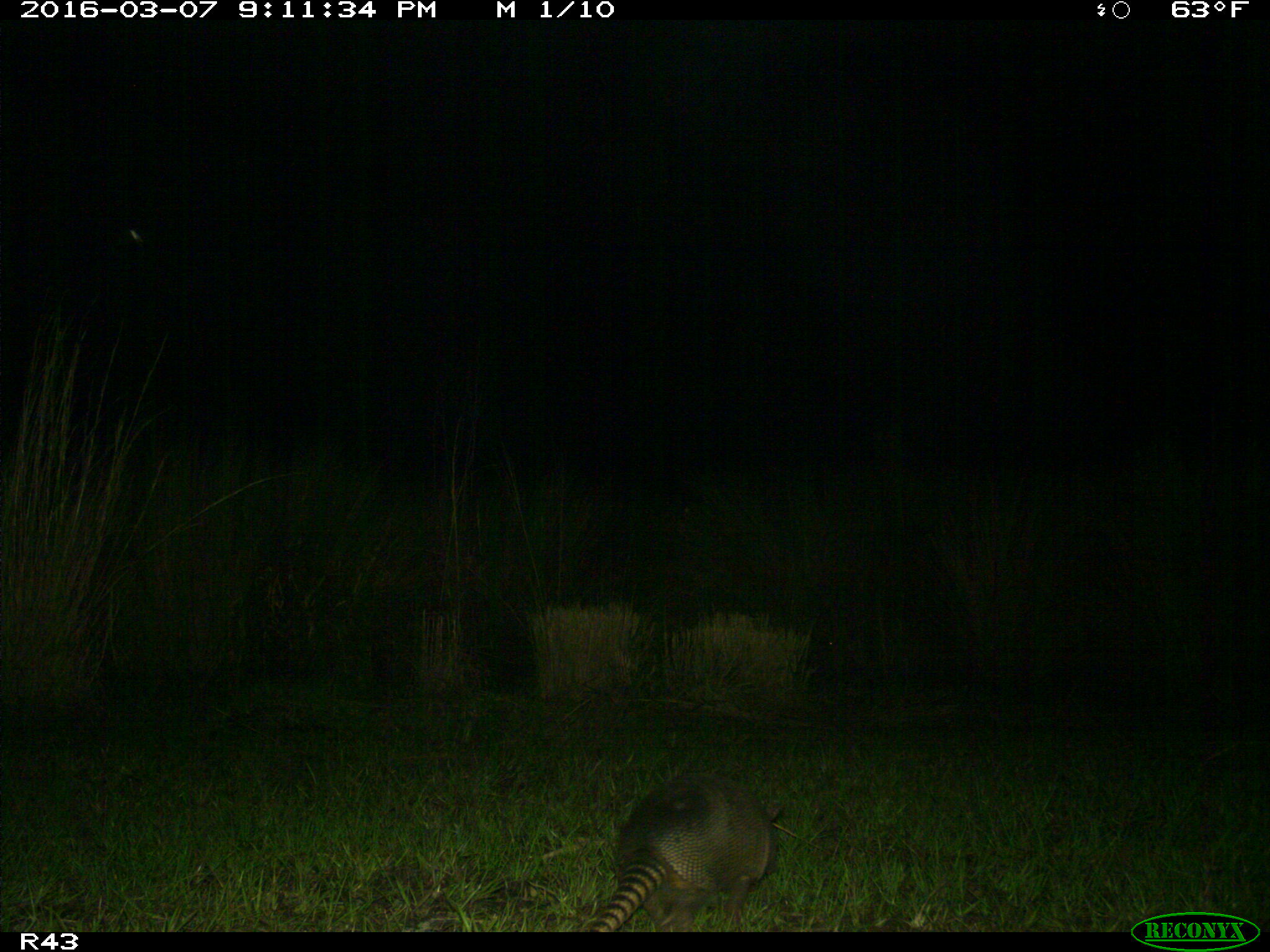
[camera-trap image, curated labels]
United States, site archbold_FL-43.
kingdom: Animalia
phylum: Chordata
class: Mammalia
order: Cingulata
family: Dasypodidae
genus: Dasypus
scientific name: Dasypus novemcinctus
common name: nine-banded armadillo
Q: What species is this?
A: Dasypus novemcinctus (nine-banded armadillo).